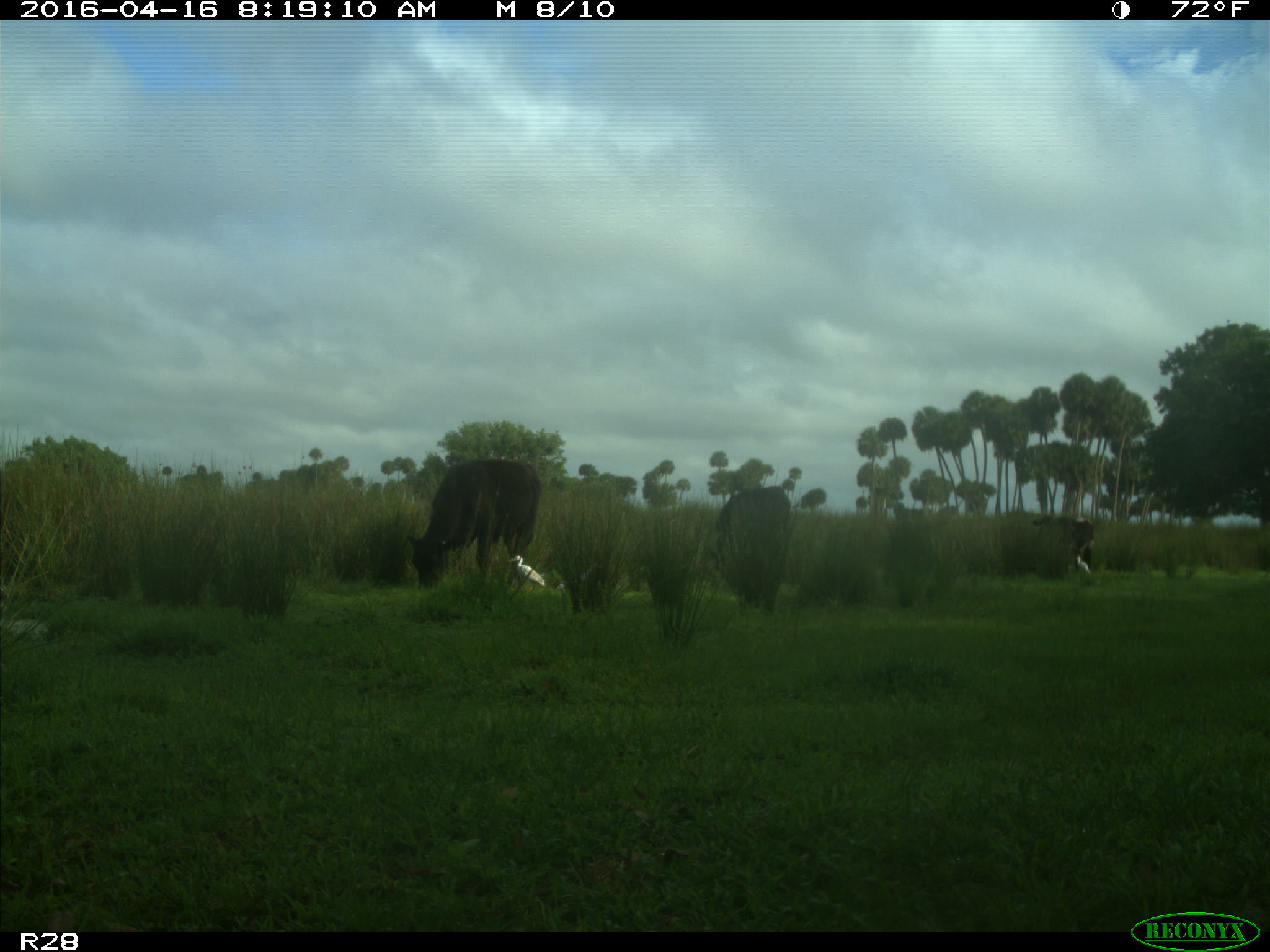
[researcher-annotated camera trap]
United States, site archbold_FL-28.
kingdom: Animalia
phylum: Chordata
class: Mammalia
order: Artiodactyla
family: Bovidae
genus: Bos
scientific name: Bos taurus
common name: domestic cow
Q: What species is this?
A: Bos taurus (domestic cow).